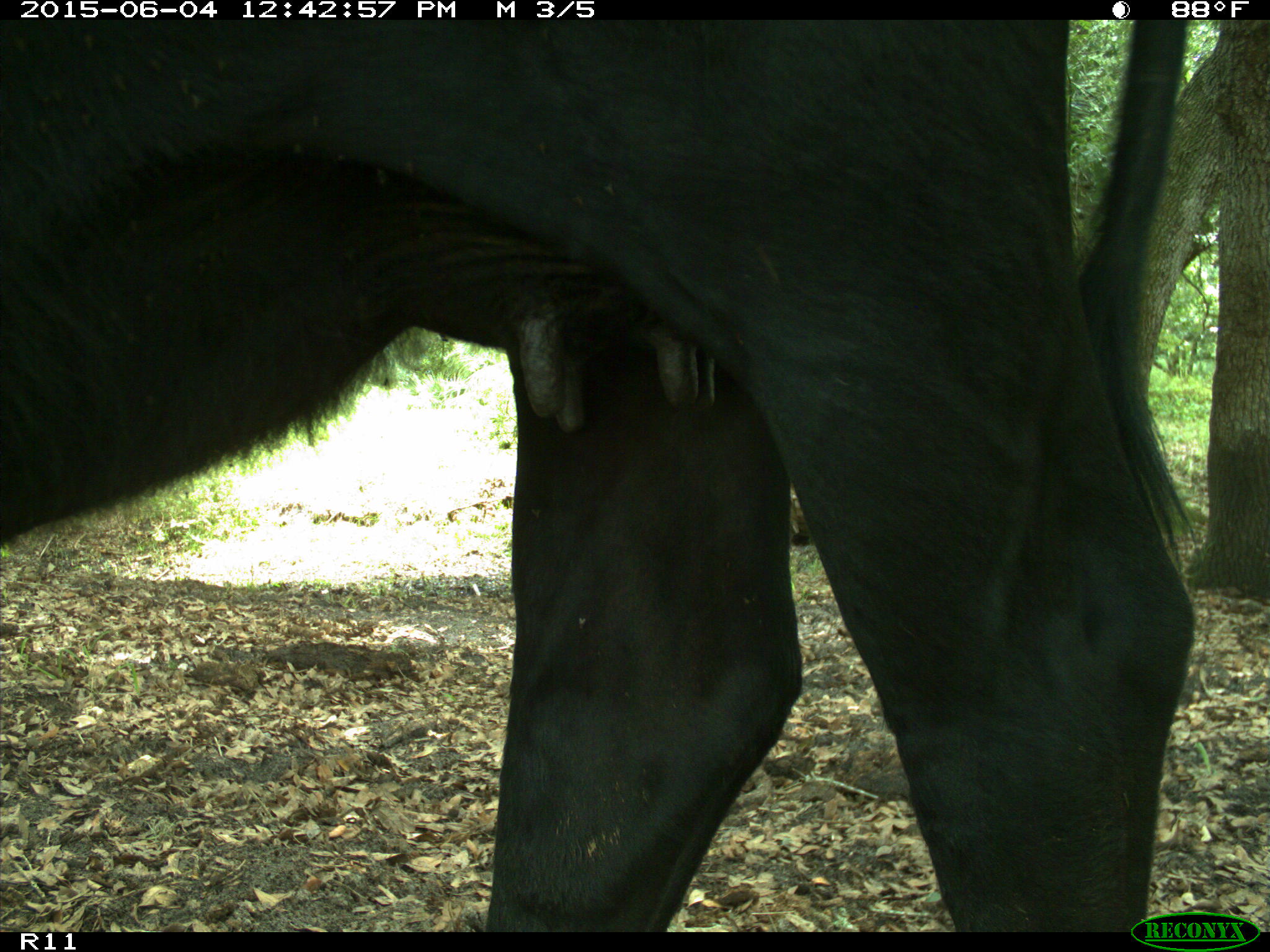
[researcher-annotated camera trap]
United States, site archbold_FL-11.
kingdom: Animalia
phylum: Chordata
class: Mammalia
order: Artiodactyla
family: Bovidae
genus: Bos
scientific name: Bos taurus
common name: domestic cow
Bos taurus (domestic cow).